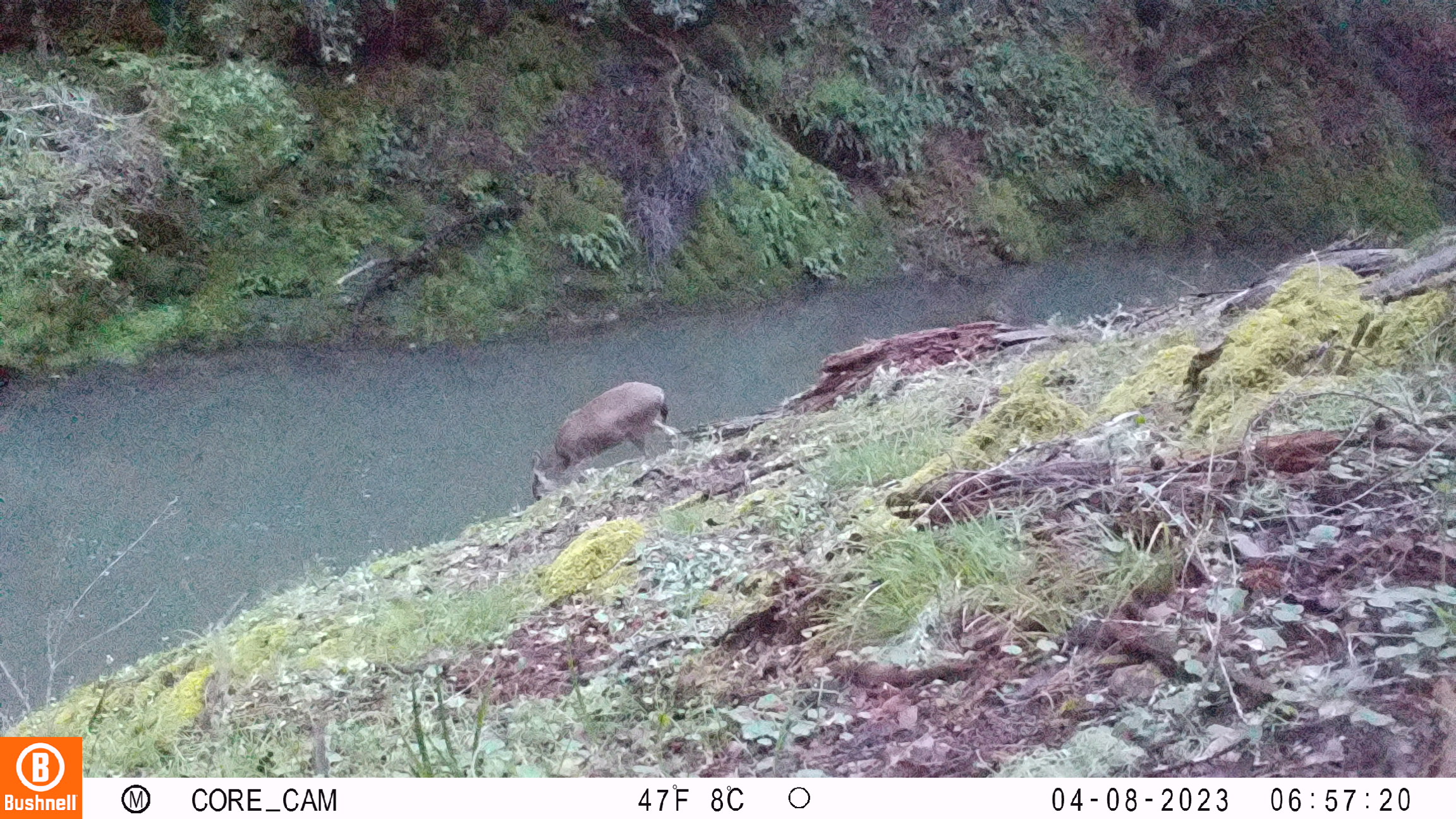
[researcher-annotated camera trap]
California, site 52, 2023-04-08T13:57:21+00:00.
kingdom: Animalia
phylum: Chordata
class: Mammalia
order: Artiodactyla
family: Cervidae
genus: Odocoileus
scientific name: Odocoileus hemionus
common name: mule deer